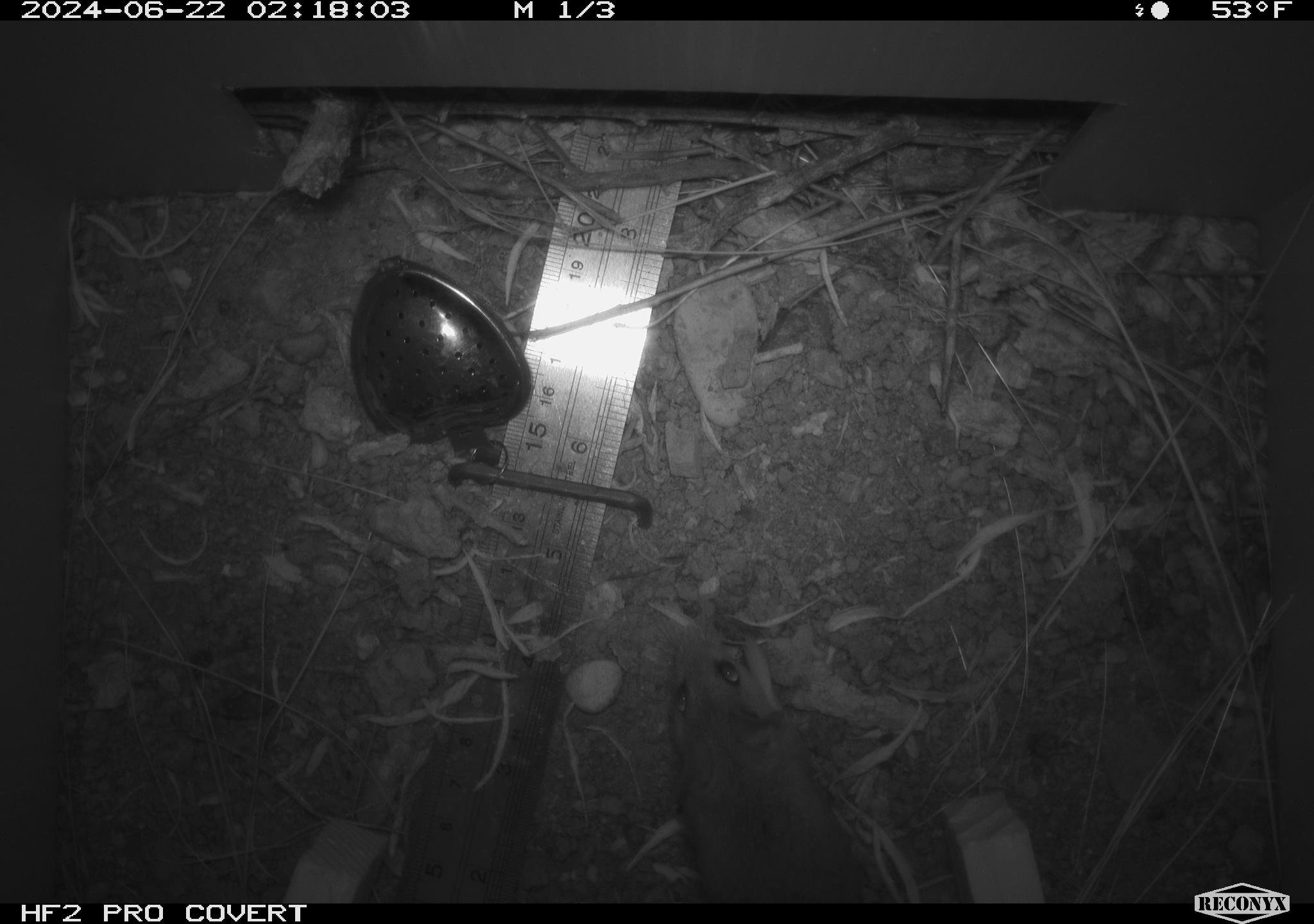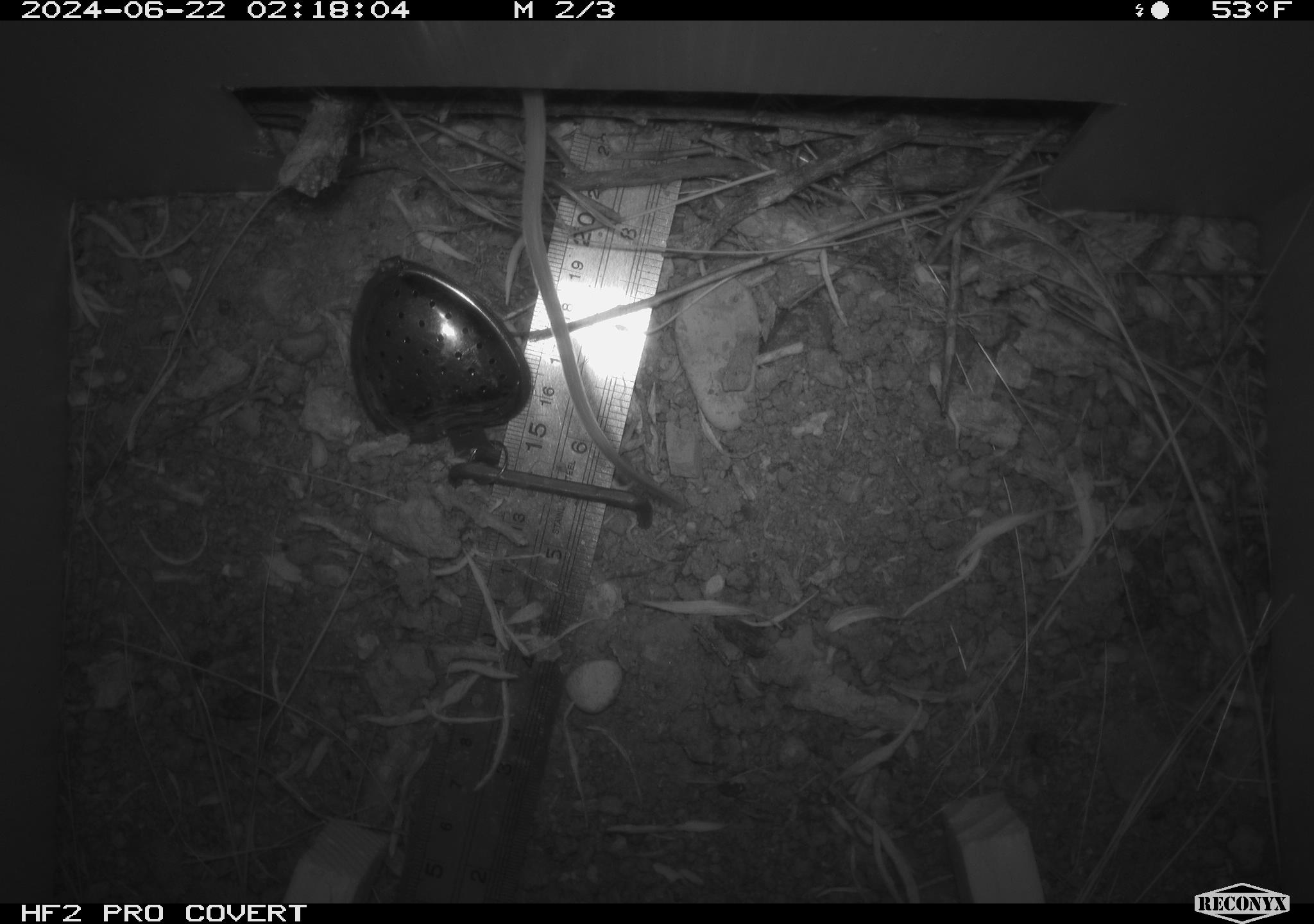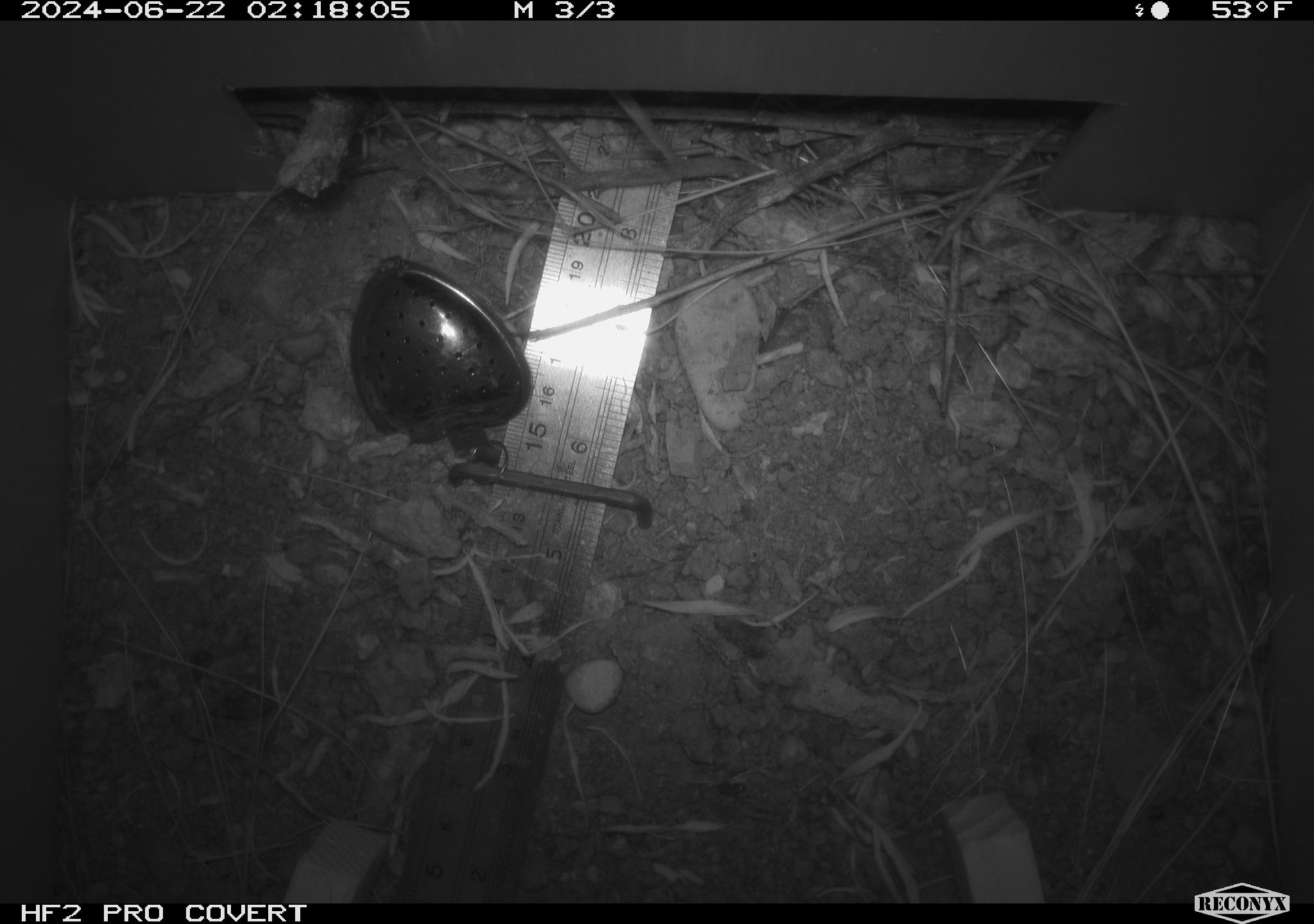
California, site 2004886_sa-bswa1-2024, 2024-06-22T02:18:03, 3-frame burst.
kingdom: Animalia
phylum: Chordata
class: Mammalia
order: Rodentia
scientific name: Rodentia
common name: mouse species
Mouse species (Rodentia).